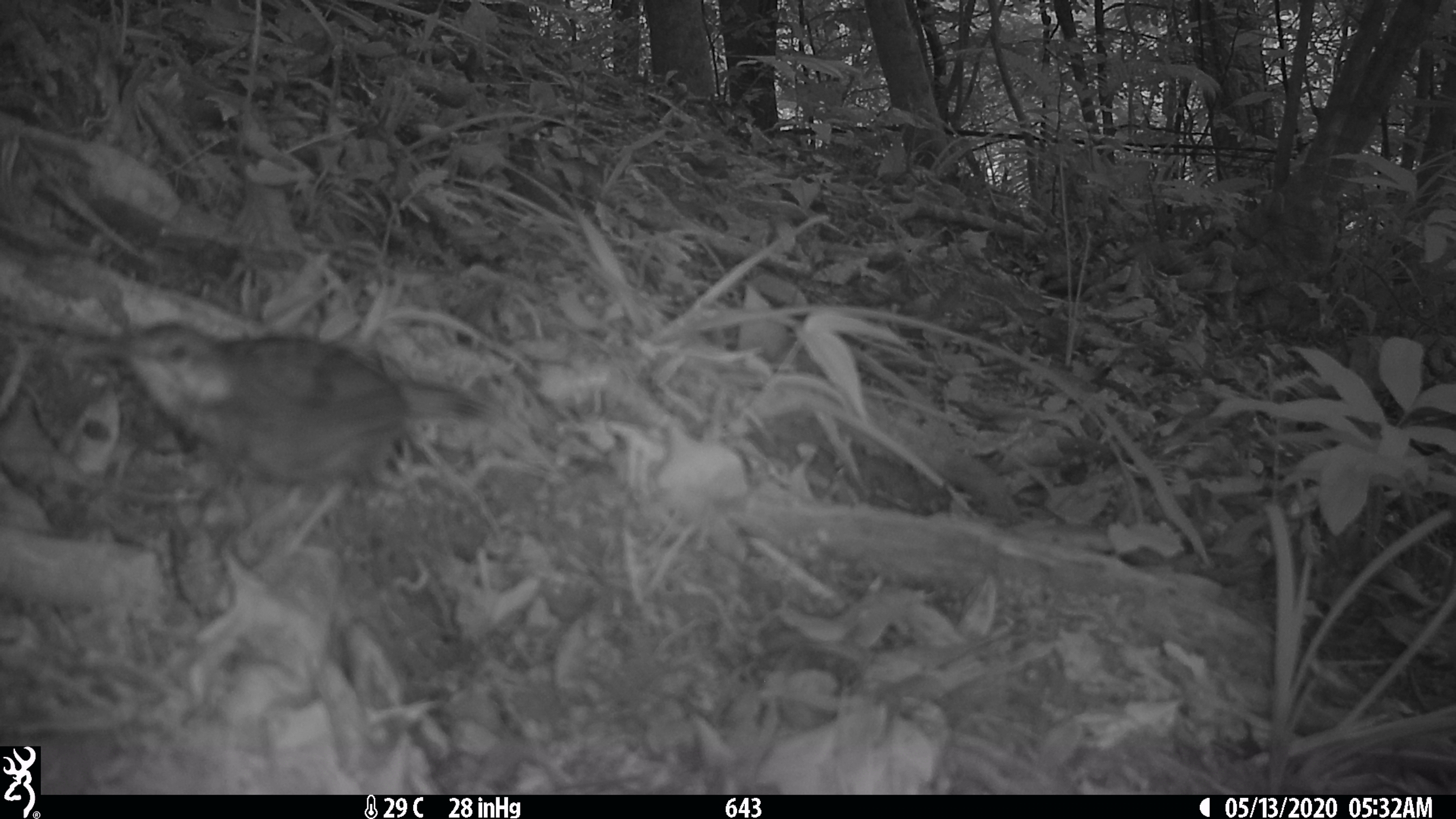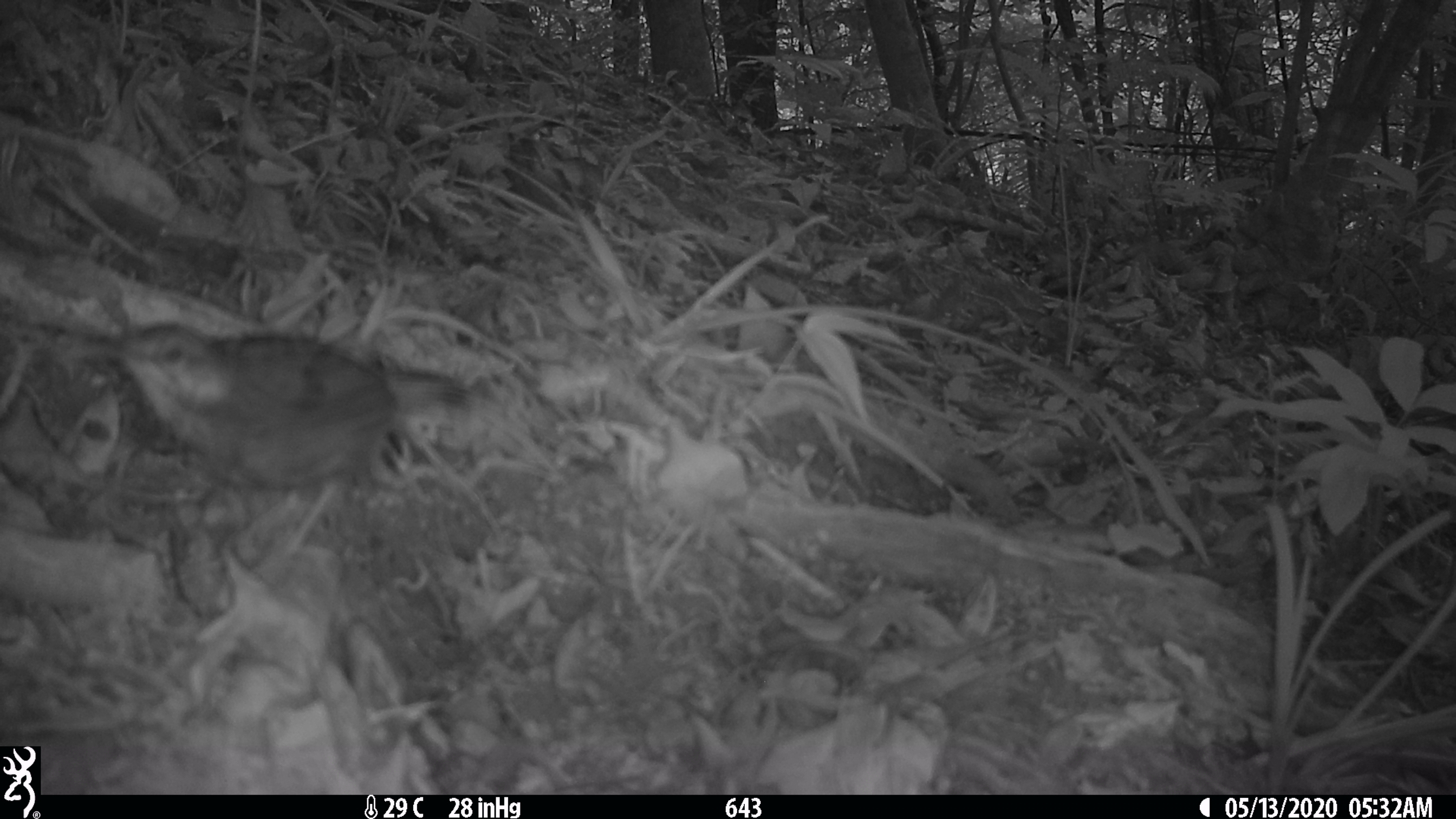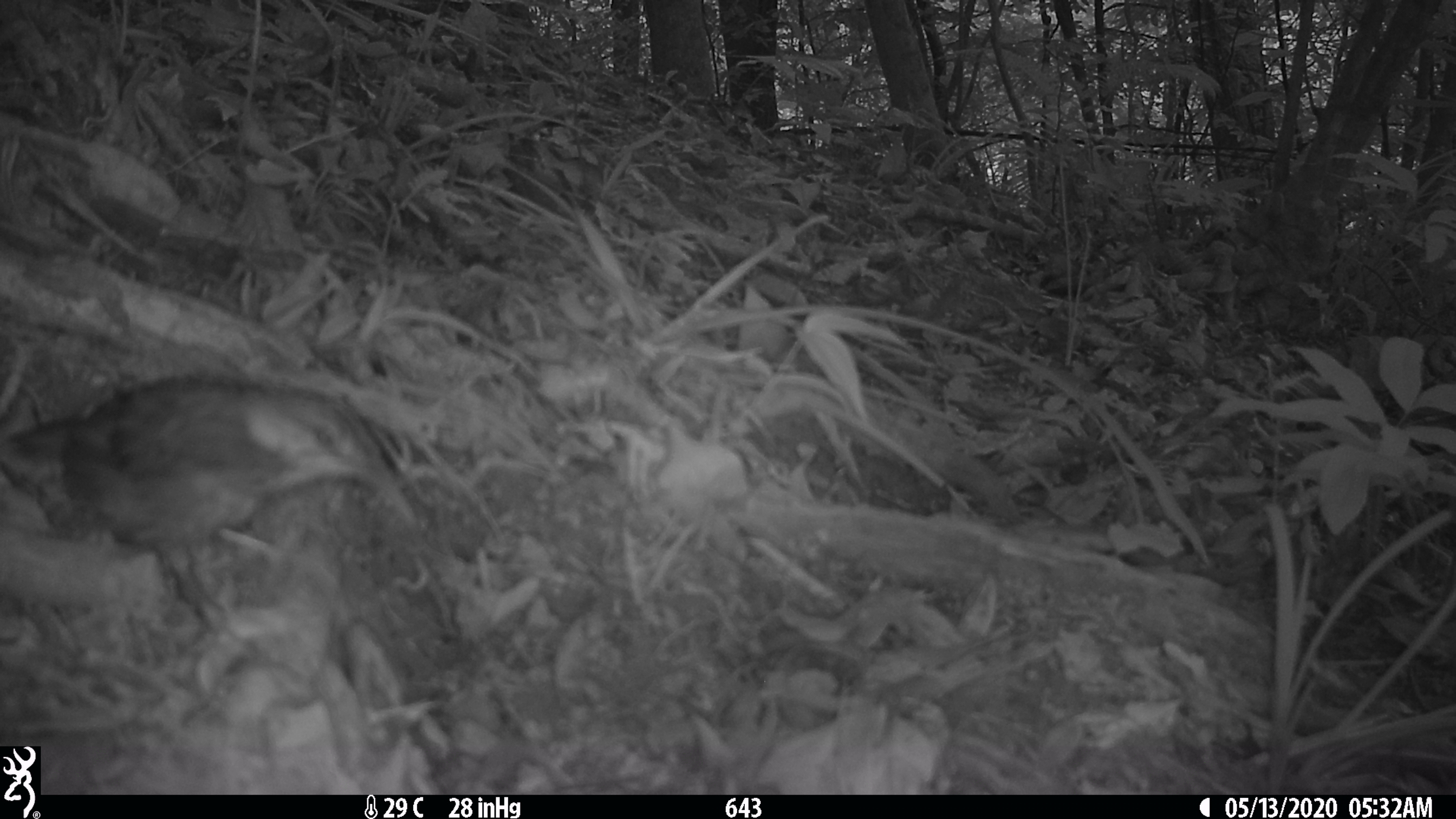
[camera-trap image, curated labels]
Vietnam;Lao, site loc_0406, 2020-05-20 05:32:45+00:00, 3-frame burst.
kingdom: Animalia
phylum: Chordata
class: Aves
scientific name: Aves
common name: bird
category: unidentified bird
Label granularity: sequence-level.